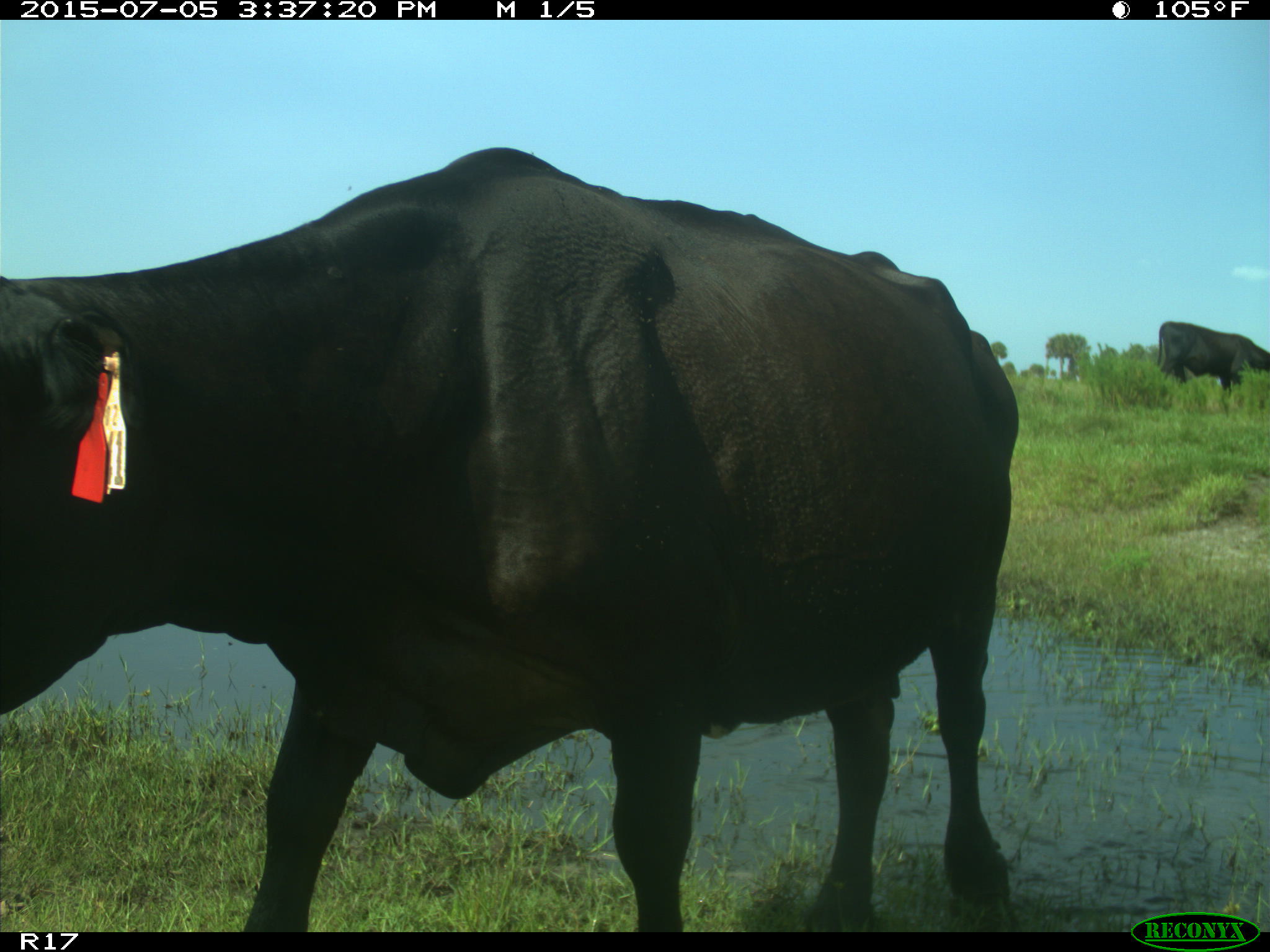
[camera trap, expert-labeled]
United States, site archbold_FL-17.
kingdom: Animalia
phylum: Chordata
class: Mammalia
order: Artiodactyla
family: Bovidae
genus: Bos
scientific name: Bos taurus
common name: domestic cow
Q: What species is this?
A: Bos taurus (domestic cow).